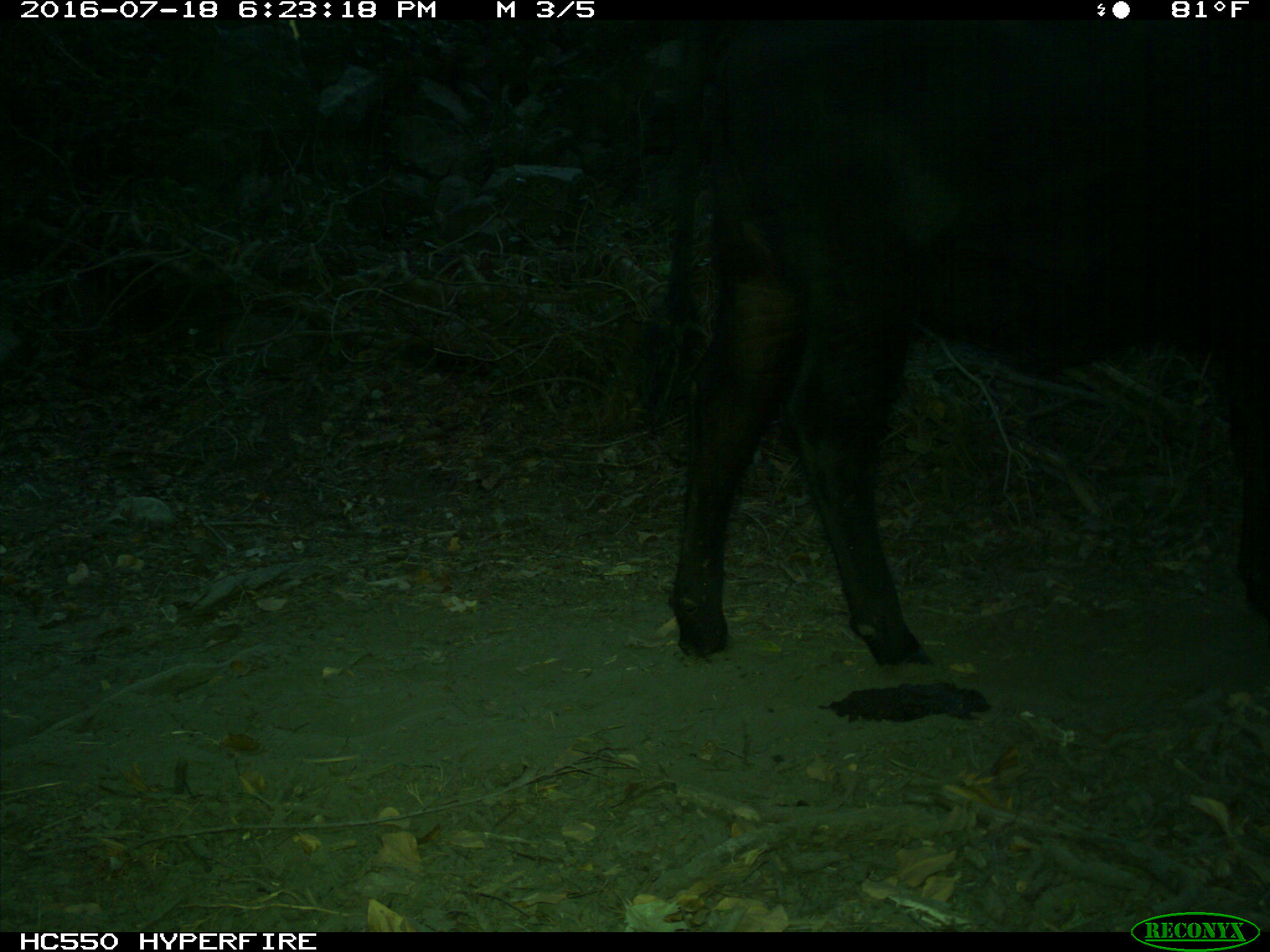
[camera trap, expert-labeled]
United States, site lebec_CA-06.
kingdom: Animalia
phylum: Chordata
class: Mammalia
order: Artiodactyla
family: Bovidae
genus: Bos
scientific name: Bos taurus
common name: domestic cow